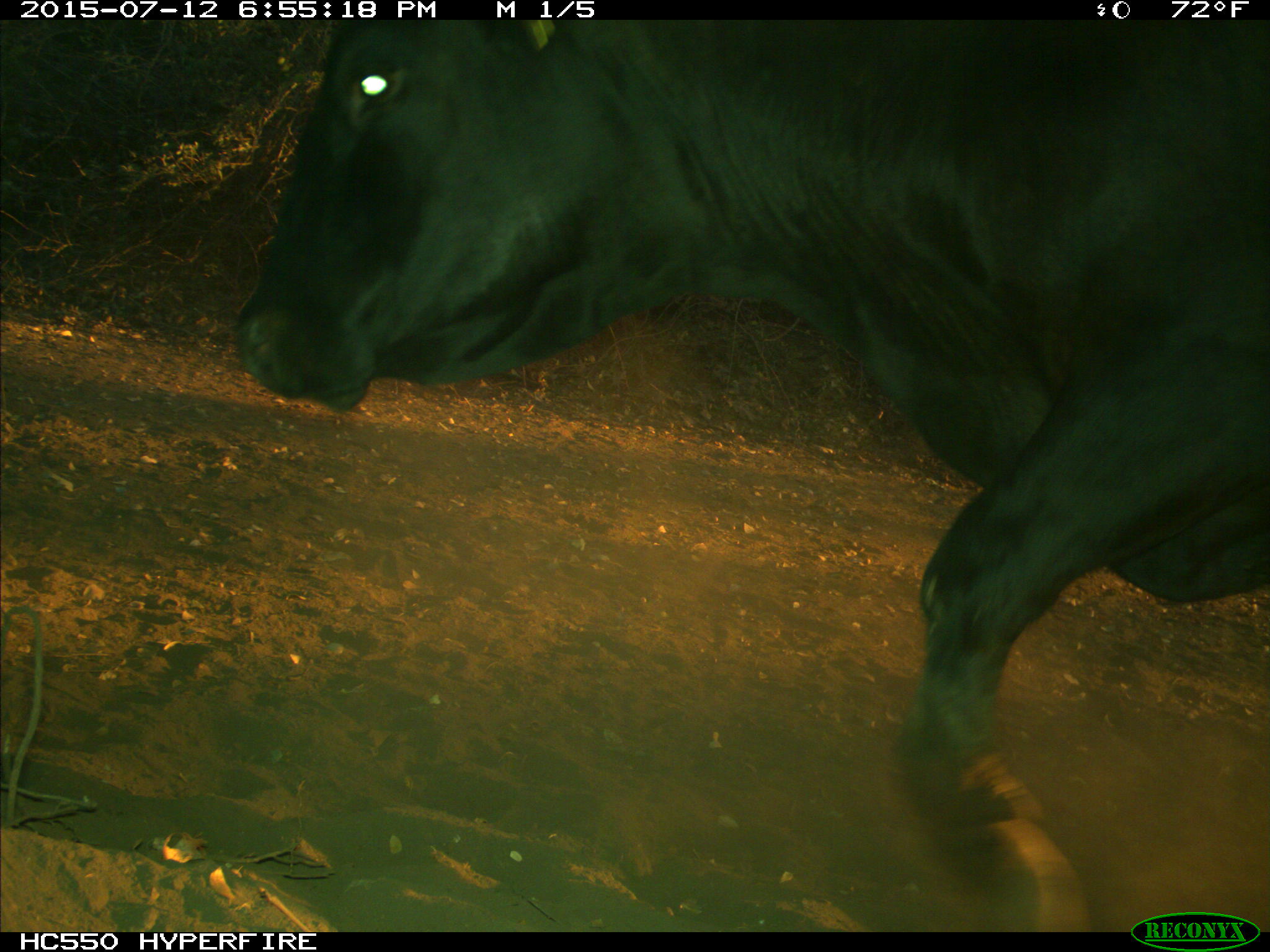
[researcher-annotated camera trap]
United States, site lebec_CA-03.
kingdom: Animalia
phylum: Chordata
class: Mammalia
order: Artiodactyla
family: Bovidae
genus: Bos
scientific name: Bos taurus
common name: domestic cow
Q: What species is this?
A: Bos taurus (domestic cow).